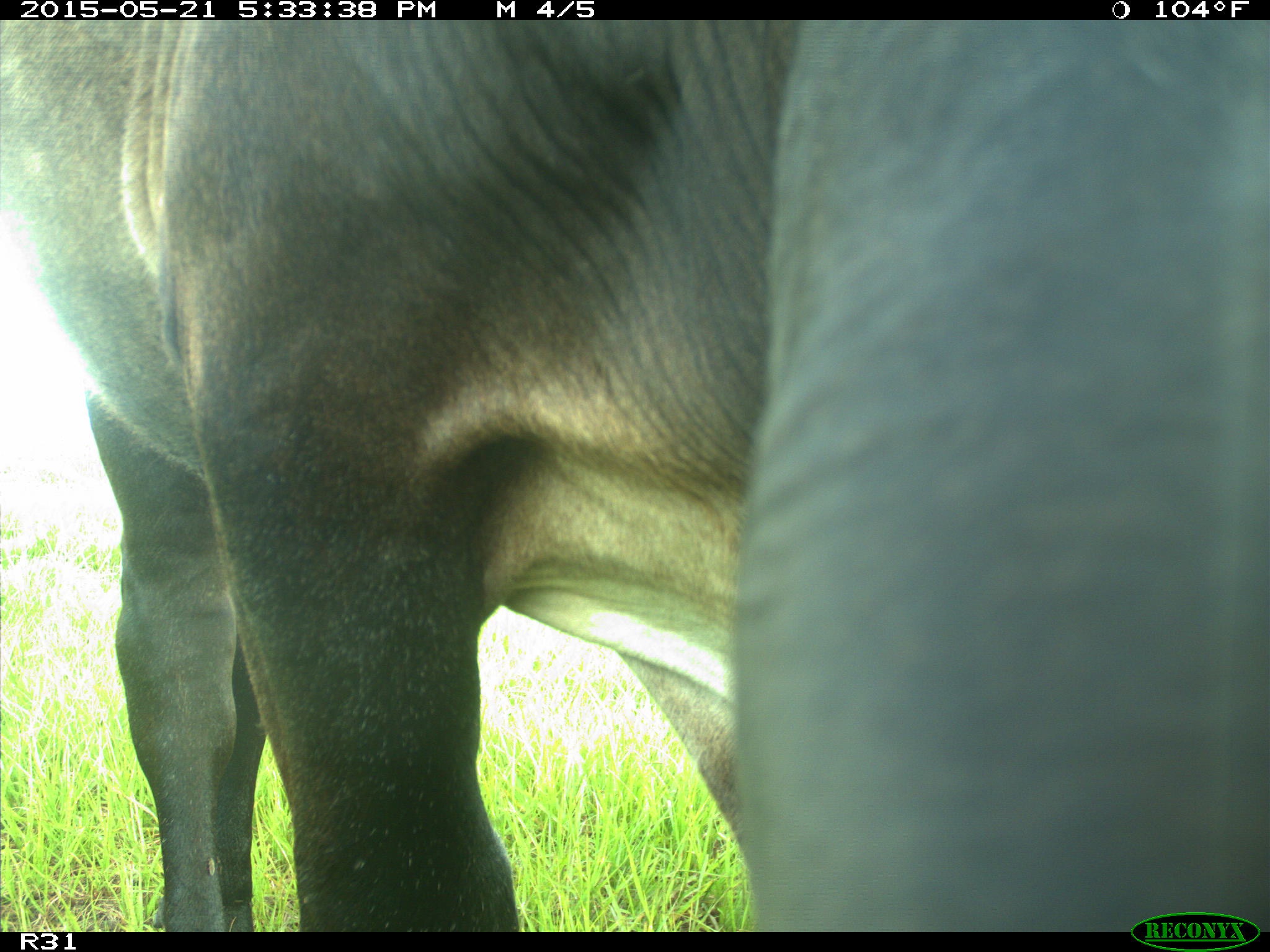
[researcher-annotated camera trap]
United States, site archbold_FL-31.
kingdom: Animalia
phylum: Chordata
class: Mammalia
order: Artiodactyla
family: Bovidae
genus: Bos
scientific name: Bos taurus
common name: domestic cow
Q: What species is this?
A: Bos taurus (domestic cow).